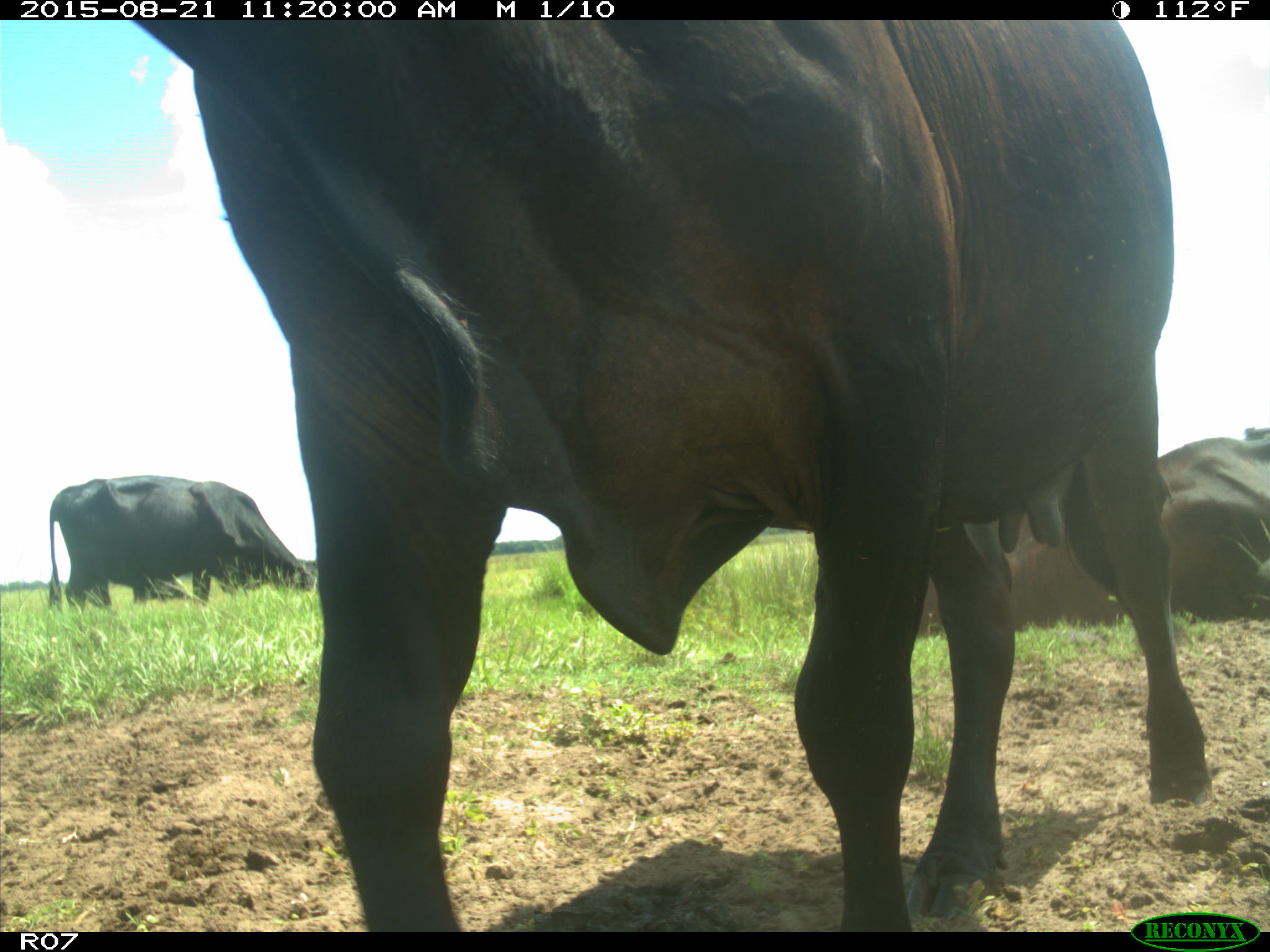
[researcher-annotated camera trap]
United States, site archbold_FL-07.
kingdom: Animalia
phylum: Chordata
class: Mammalia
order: Artiodactyla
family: Bovidae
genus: Bos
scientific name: Bos taurus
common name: domestic cow